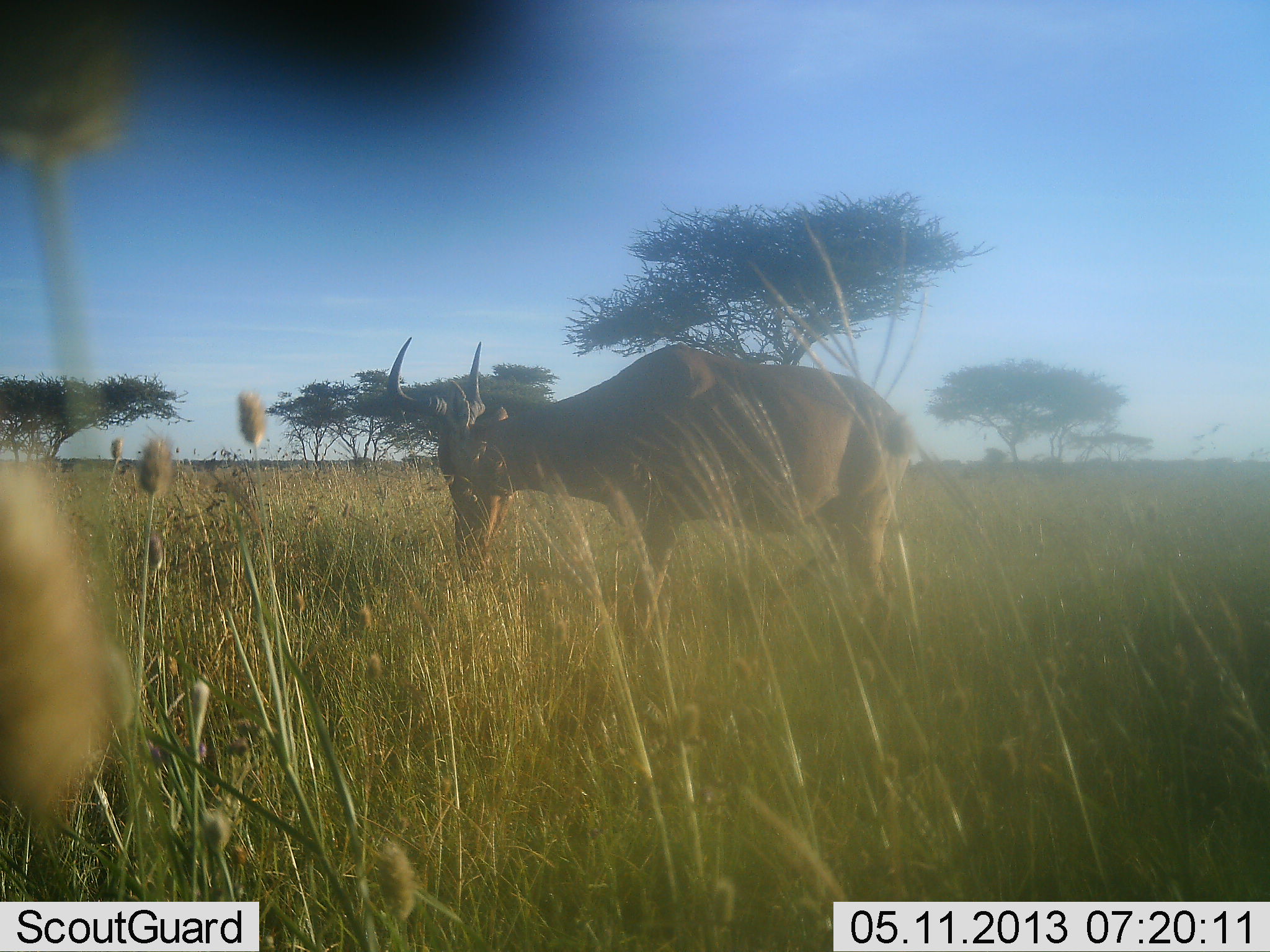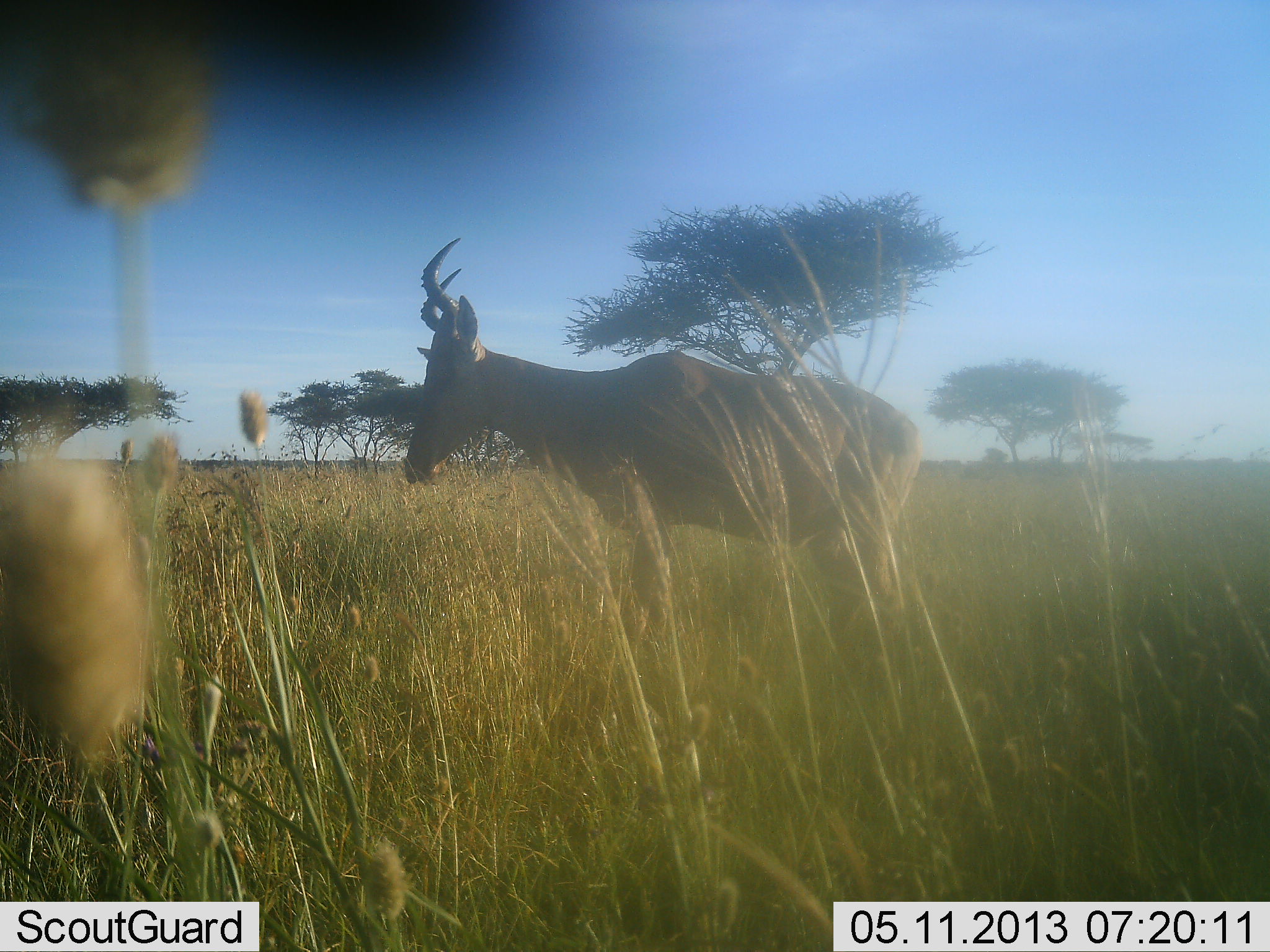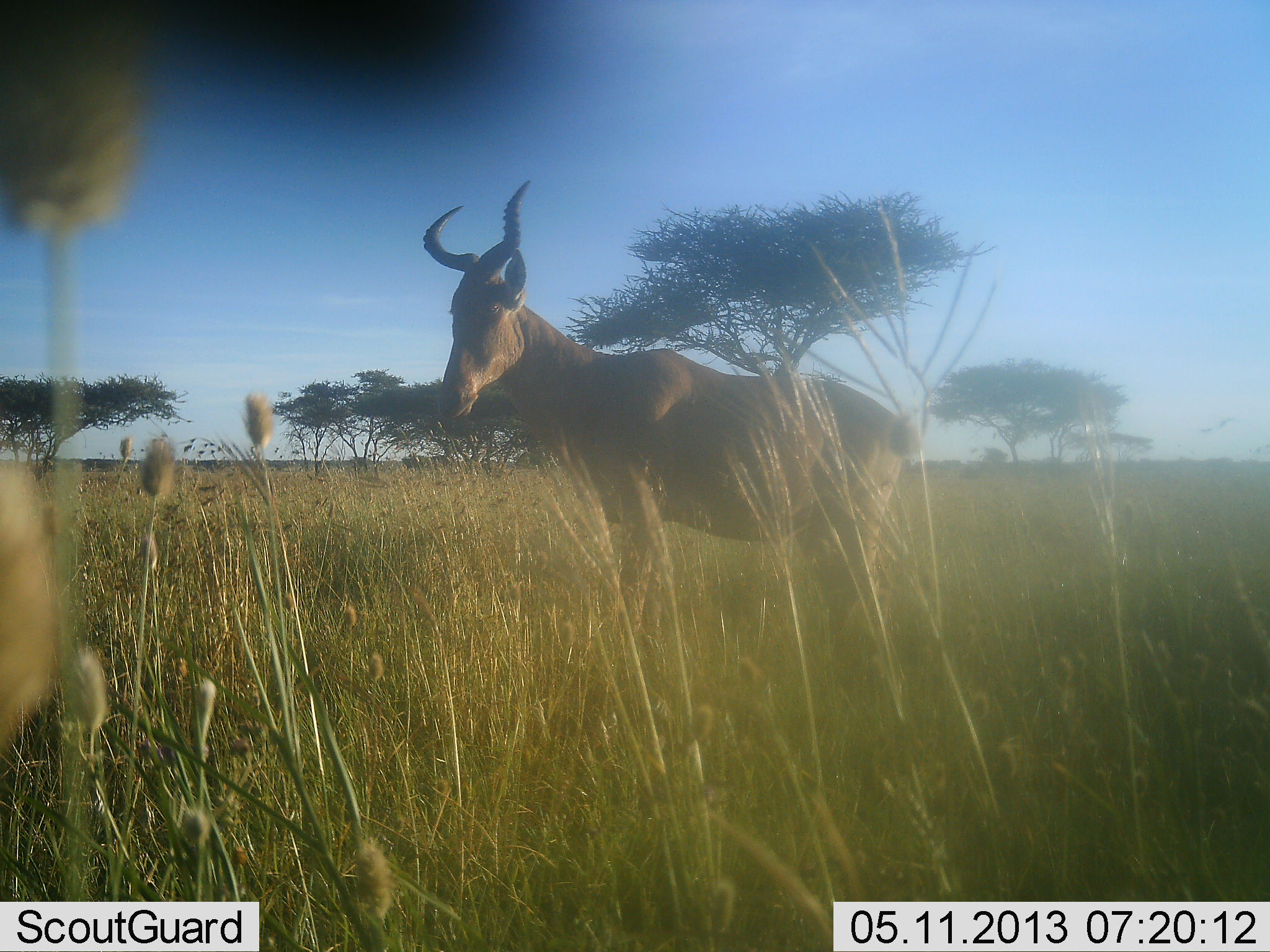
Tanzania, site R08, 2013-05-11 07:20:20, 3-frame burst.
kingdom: Animalia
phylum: Chordata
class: Mammalia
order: Artiodactyla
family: Bovidae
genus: Alcelaphus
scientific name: Alcelaphus buselaphus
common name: hartebeest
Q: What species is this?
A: Hartebeest (Alcelaphus buselaphus).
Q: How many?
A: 1.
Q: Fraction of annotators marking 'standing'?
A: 81%.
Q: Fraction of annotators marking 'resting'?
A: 0%.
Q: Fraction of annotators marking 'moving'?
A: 10%.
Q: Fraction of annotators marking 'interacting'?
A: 0%.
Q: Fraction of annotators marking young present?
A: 0%.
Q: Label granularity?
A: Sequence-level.